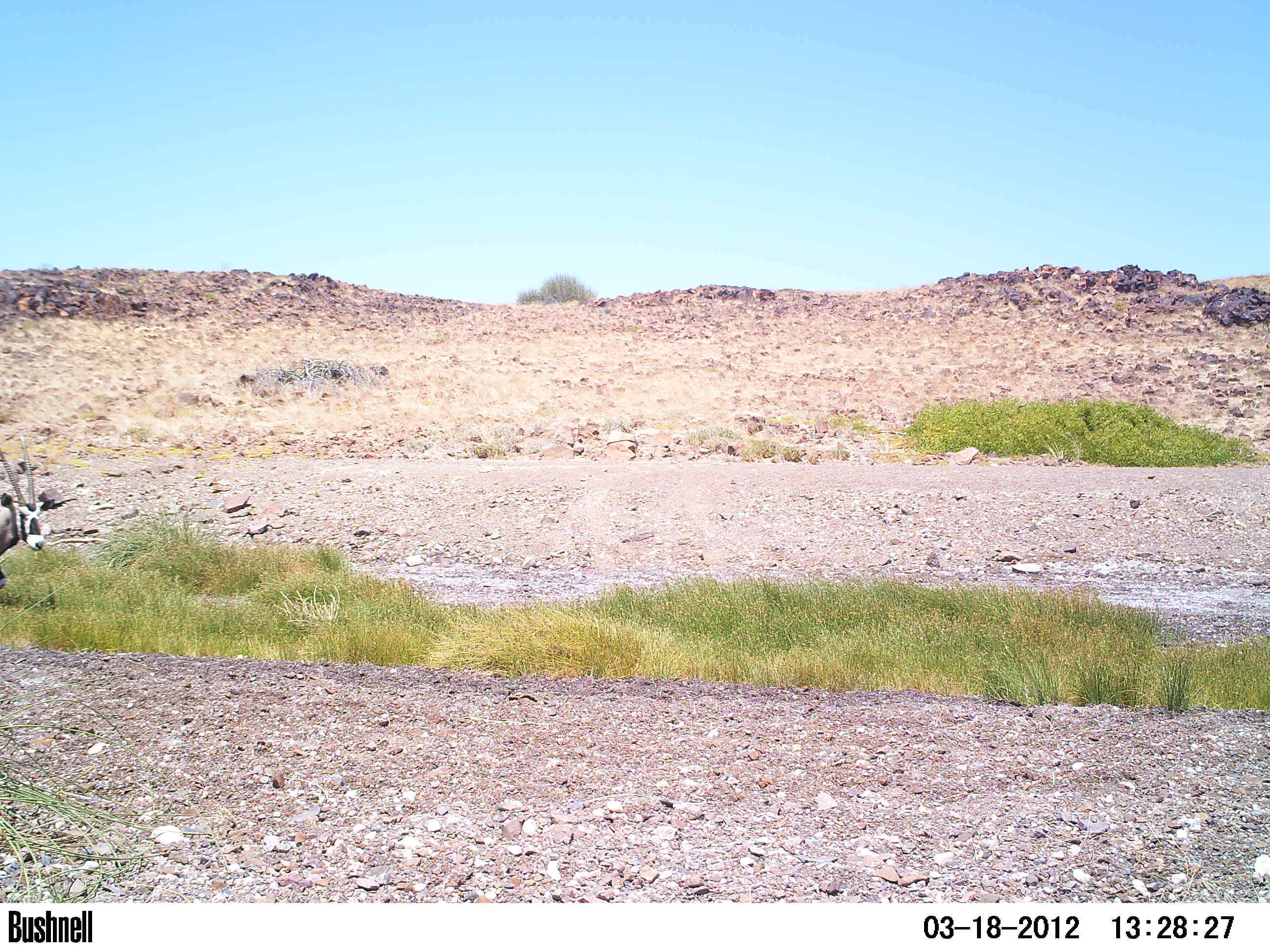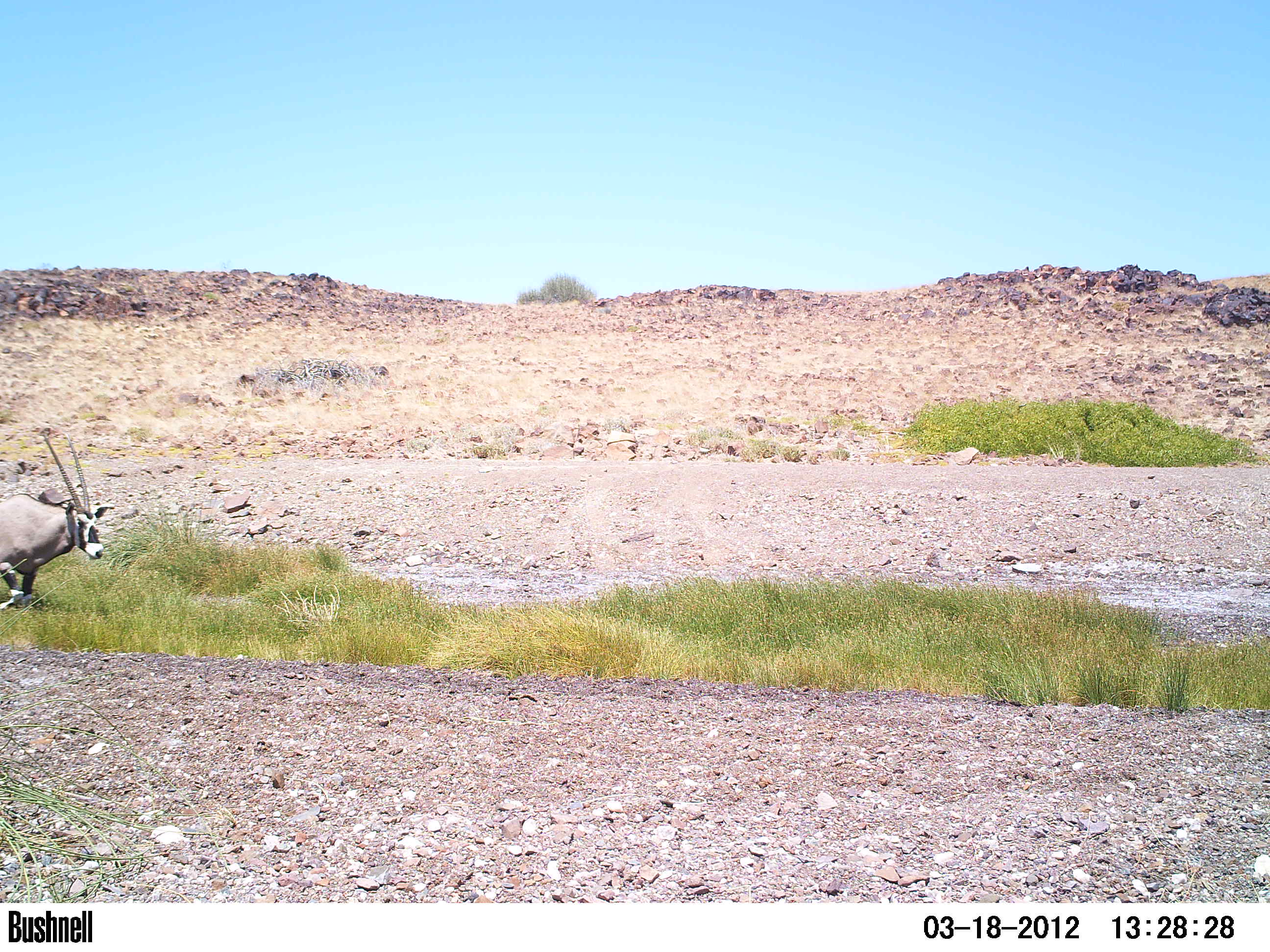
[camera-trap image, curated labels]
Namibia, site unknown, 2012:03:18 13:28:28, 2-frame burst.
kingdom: Animalia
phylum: Chordata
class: Mammalia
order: Artiodactyla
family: Bovidae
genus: Oryx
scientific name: Oryx gazella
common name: gemsbok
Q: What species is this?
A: Oryx gazella (gemsbok).